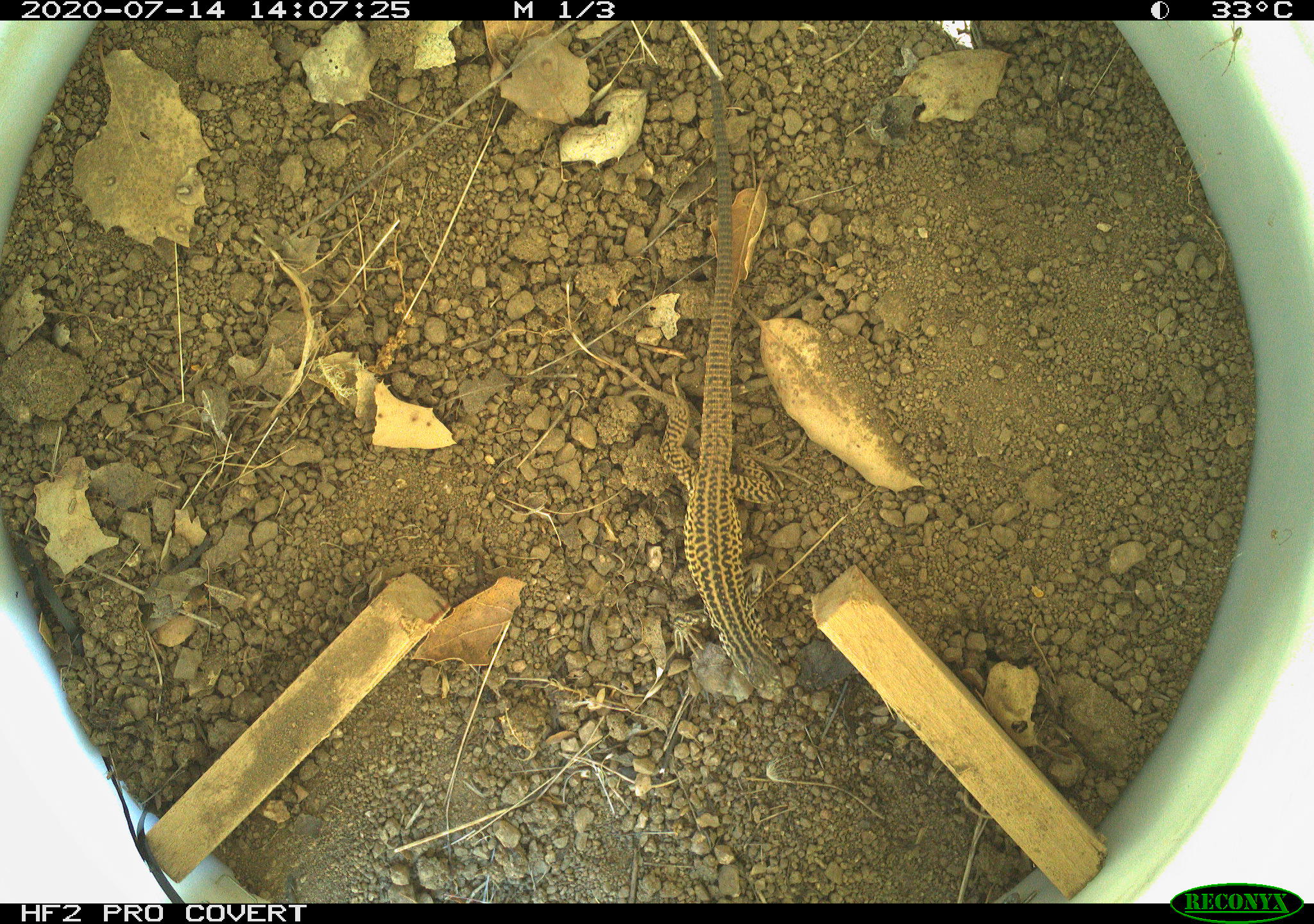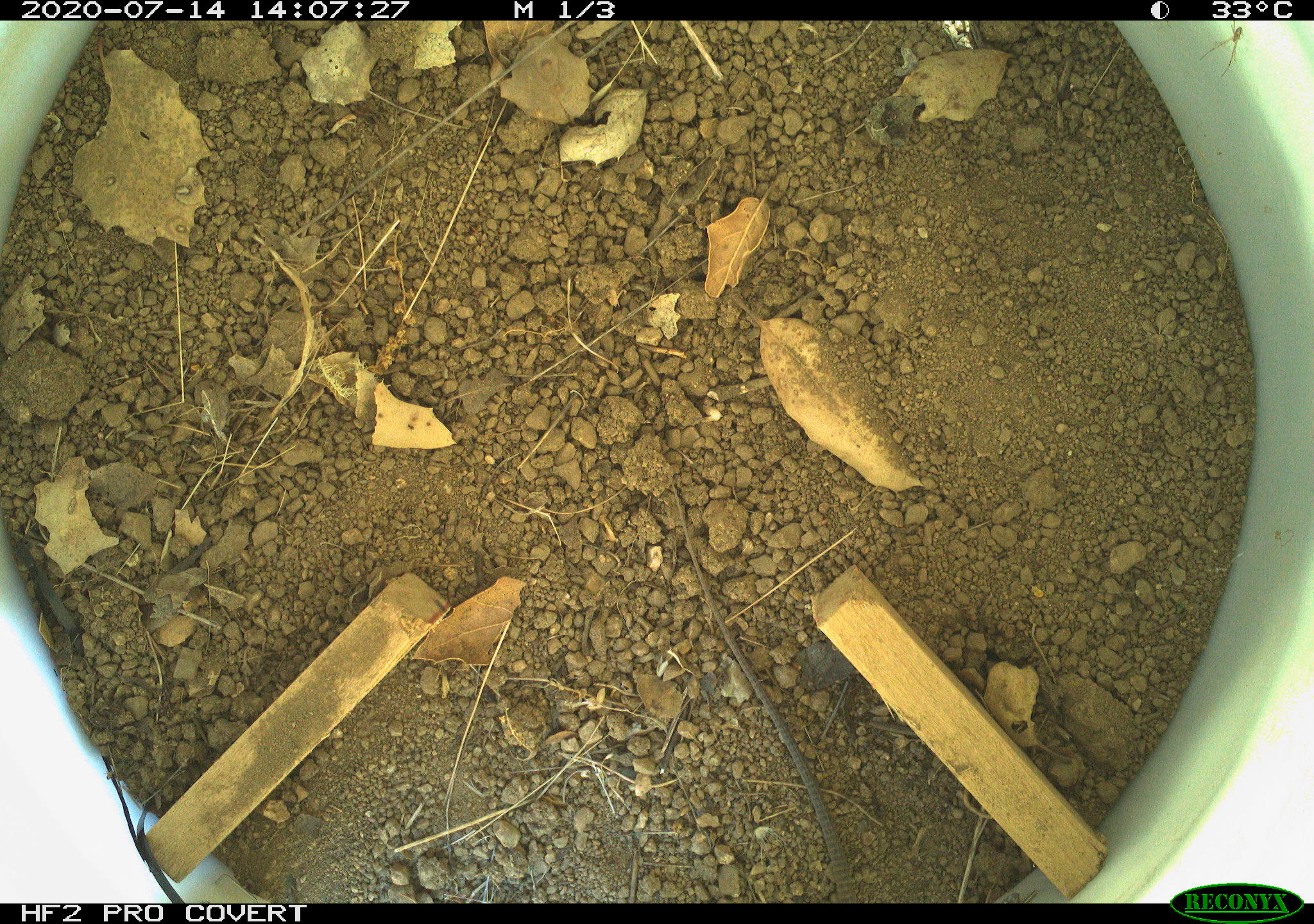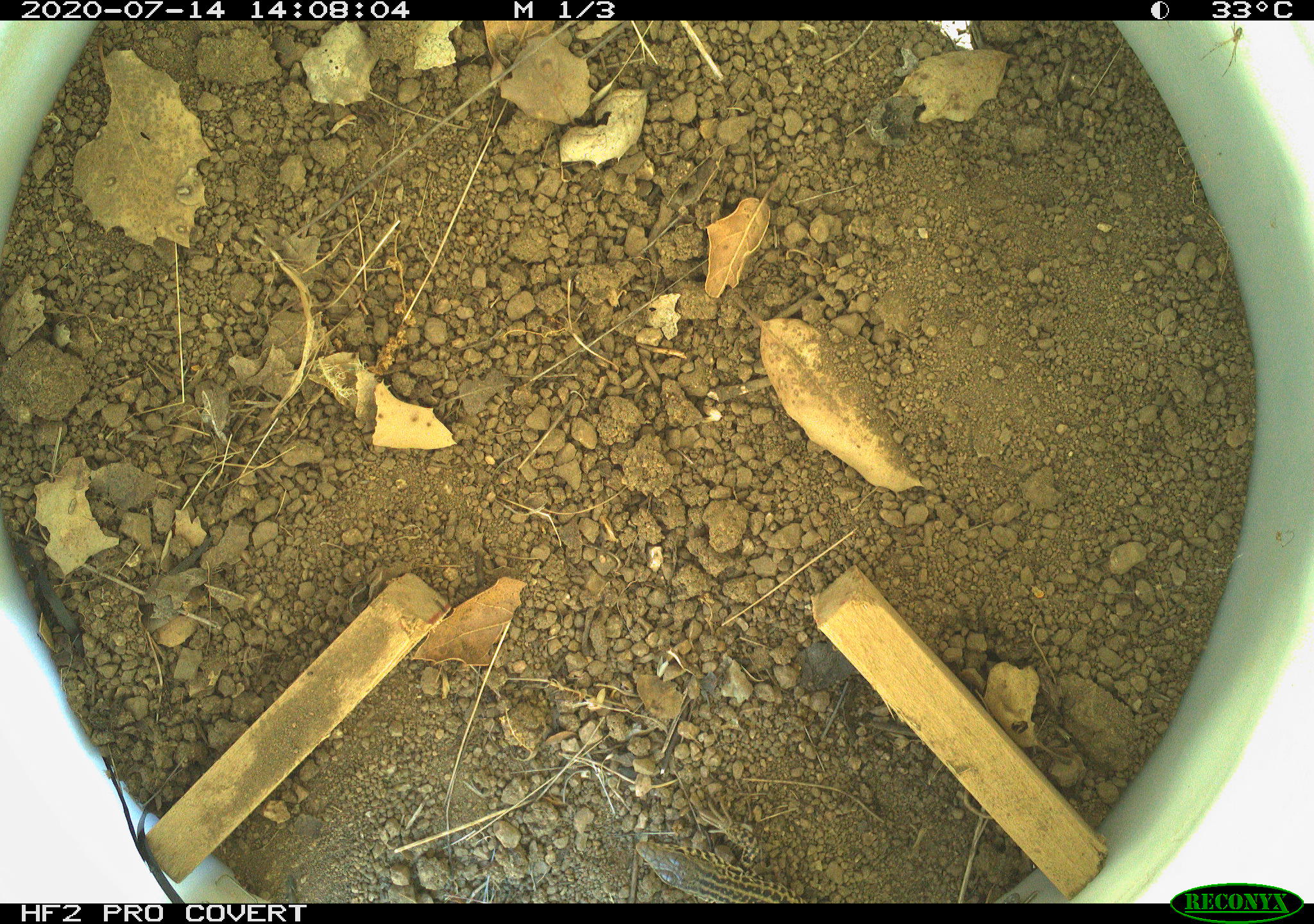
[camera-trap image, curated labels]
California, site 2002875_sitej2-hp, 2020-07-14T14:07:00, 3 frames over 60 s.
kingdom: Animalia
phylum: Chordata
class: Reptilia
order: Squamata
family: Teiidae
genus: Aspidoscelis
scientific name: Aspidoscelis tigris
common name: western whiptail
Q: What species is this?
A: Western whiptail (Aspidoscelis tigris).